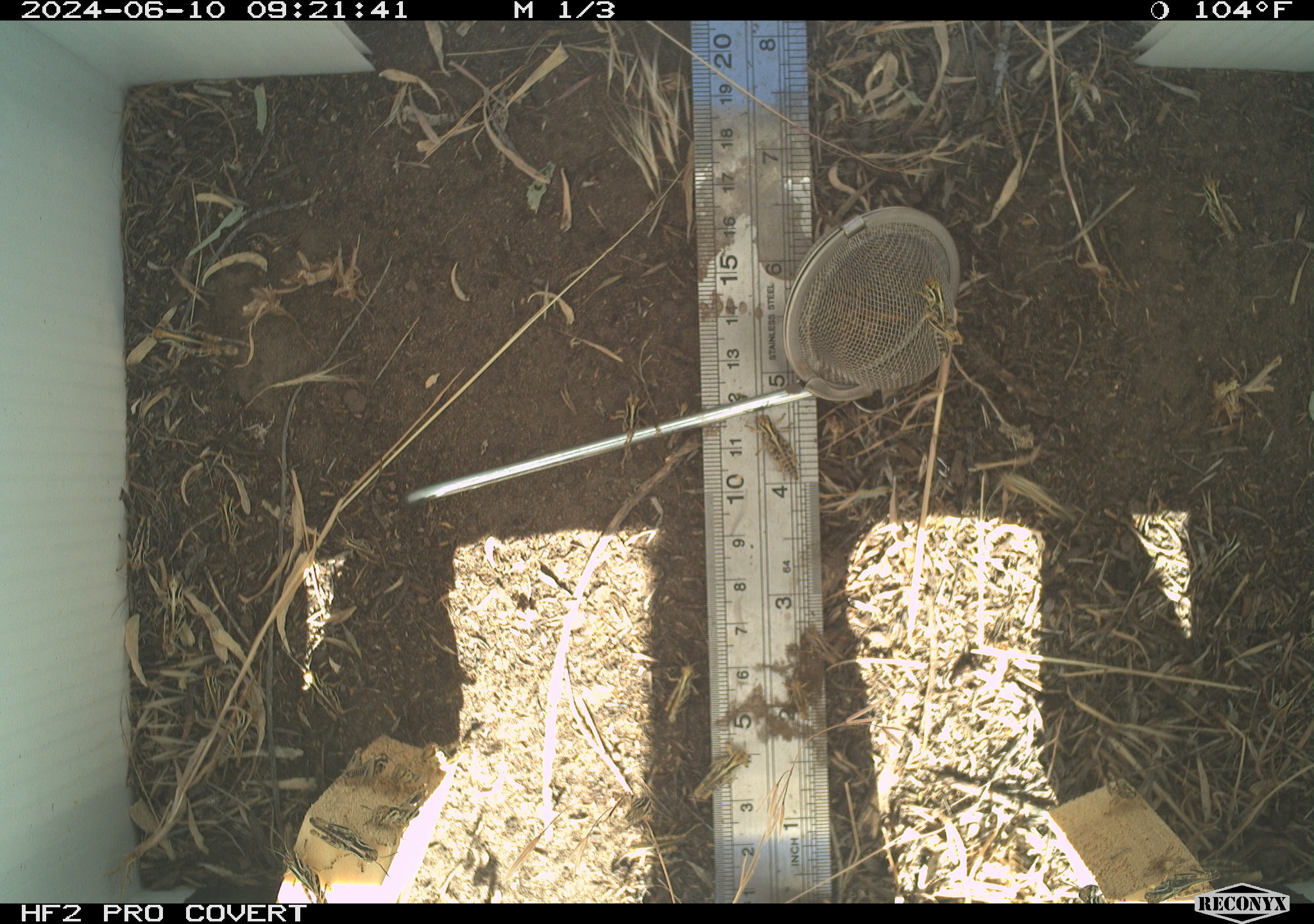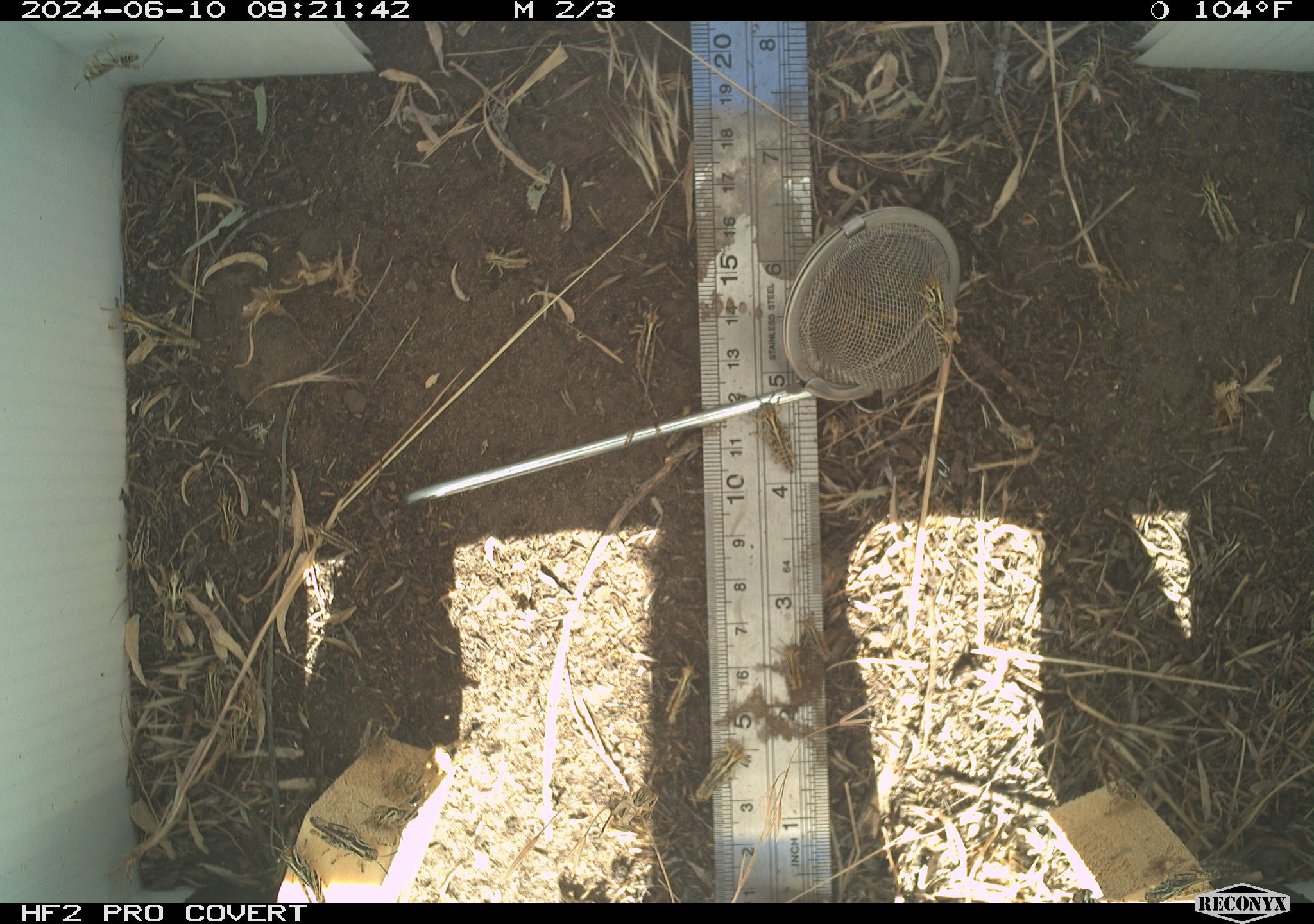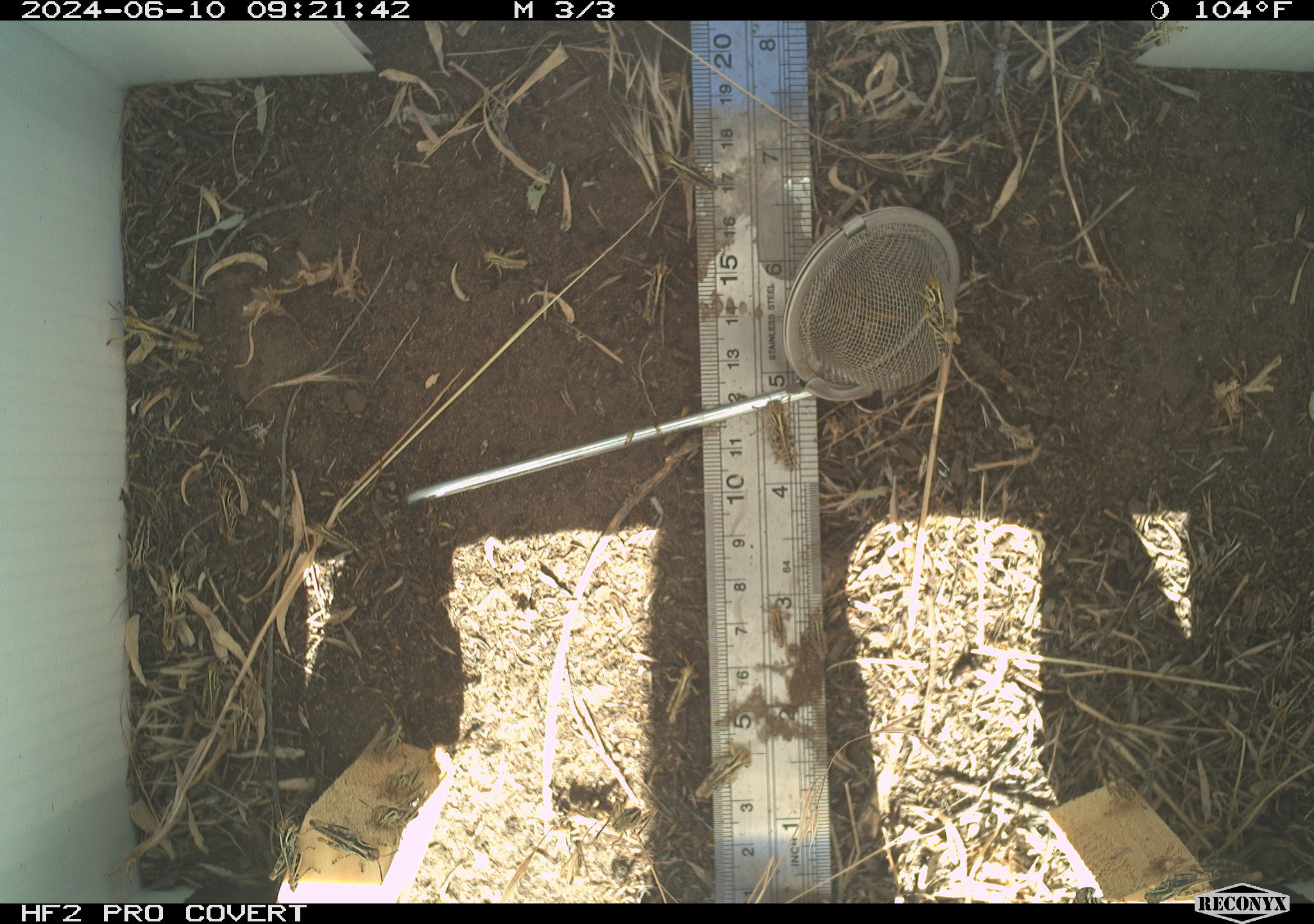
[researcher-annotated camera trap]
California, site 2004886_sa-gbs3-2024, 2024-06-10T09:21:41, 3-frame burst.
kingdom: Animalia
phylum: Arthropoda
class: Insecta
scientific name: Insecta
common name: insect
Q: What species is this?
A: Insect (Insecta).